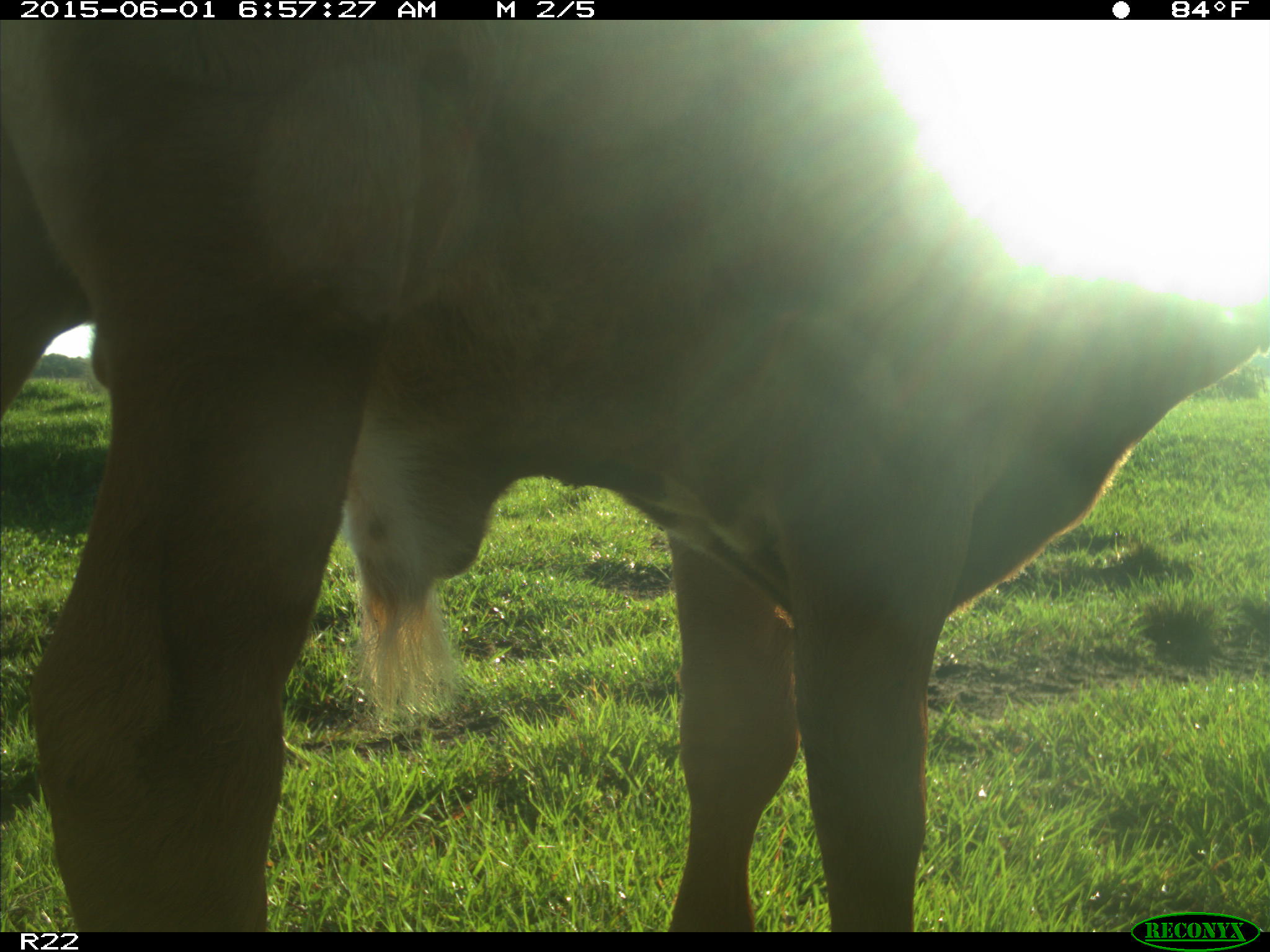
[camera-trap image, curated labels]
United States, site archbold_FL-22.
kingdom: Animalia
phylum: Chordata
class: Mammalia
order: Artiodactyla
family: Bovidae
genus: Bos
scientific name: Bos taurus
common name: domestic cow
Bos taurus (domestic cow).